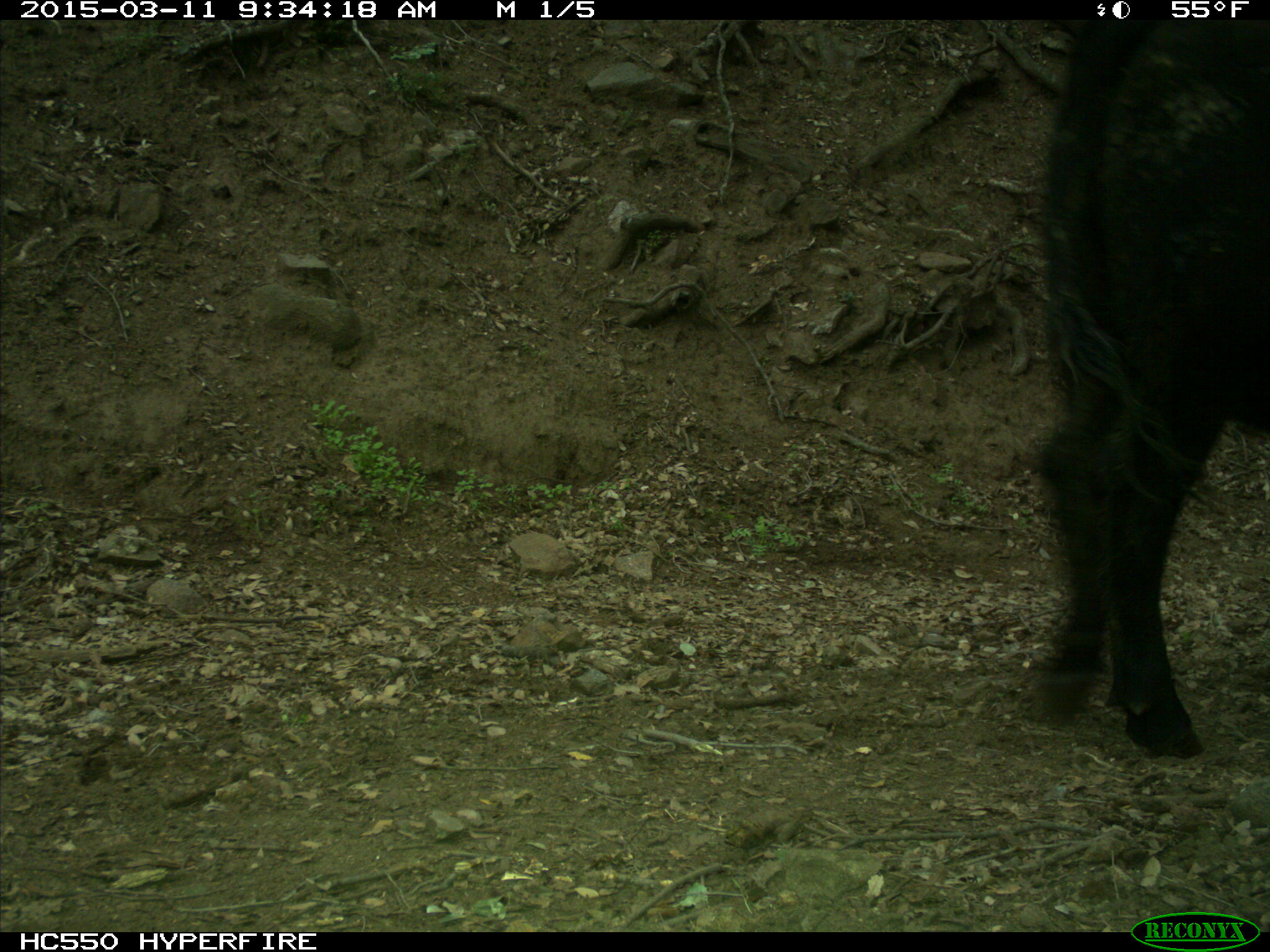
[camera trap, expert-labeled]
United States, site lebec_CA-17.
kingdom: Animalia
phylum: Chordata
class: Mammalia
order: Artiodactyla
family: Bovidae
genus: Bos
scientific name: Bos taurus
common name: domestic cow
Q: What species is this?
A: Bos taurus (domestic cow).